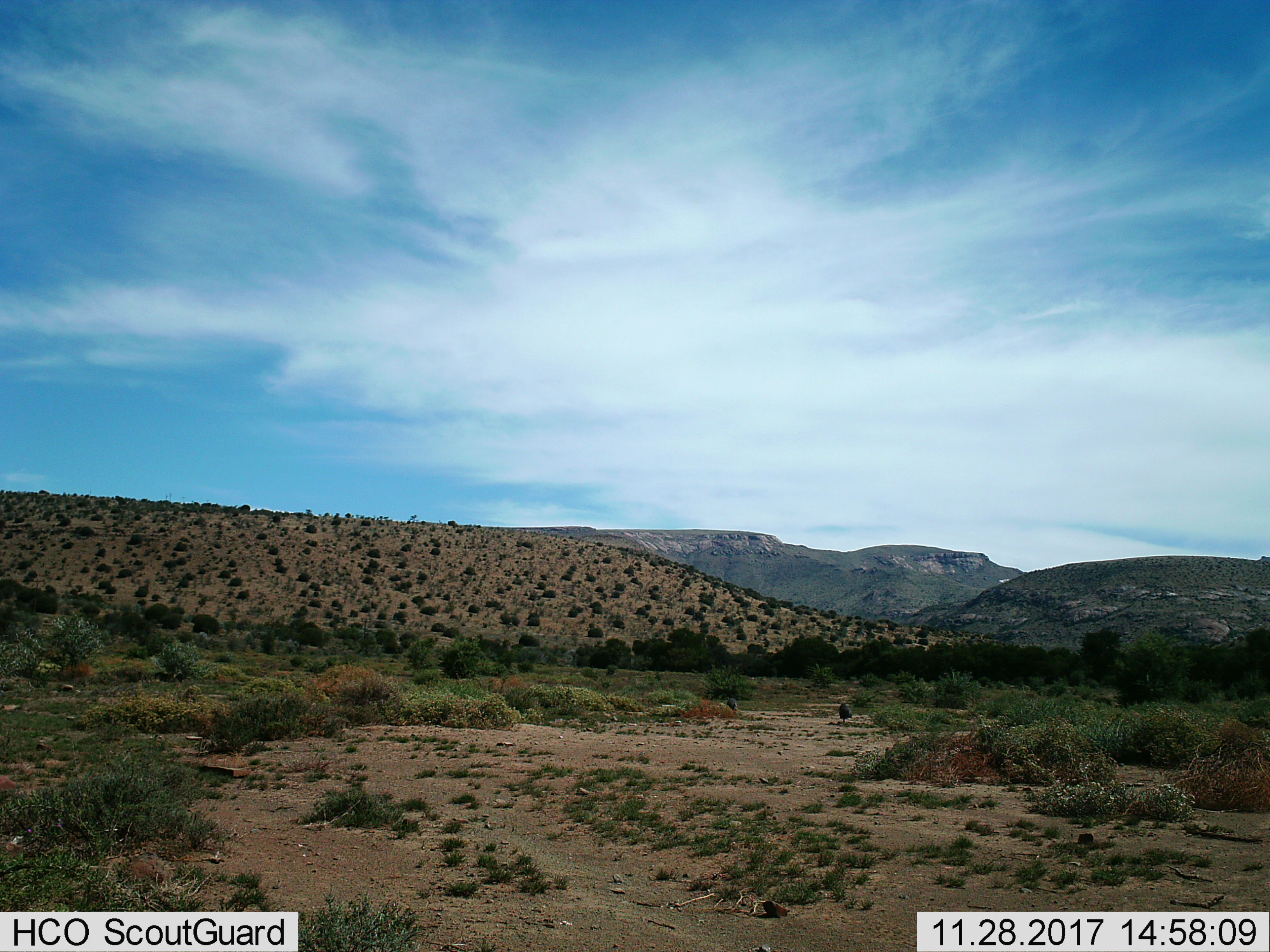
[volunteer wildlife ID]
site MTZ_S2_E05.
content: unidentified animal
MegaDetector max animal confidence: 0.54